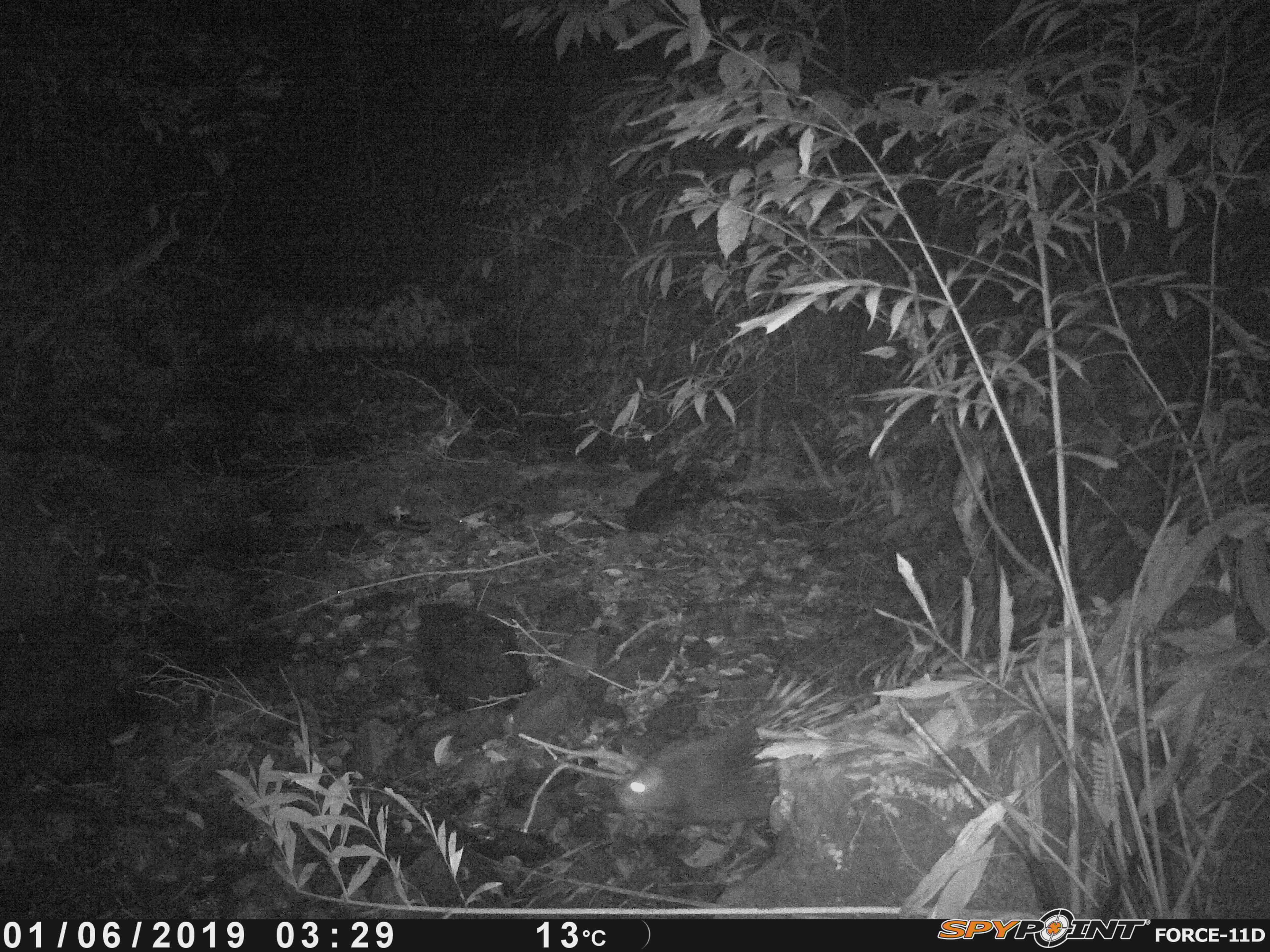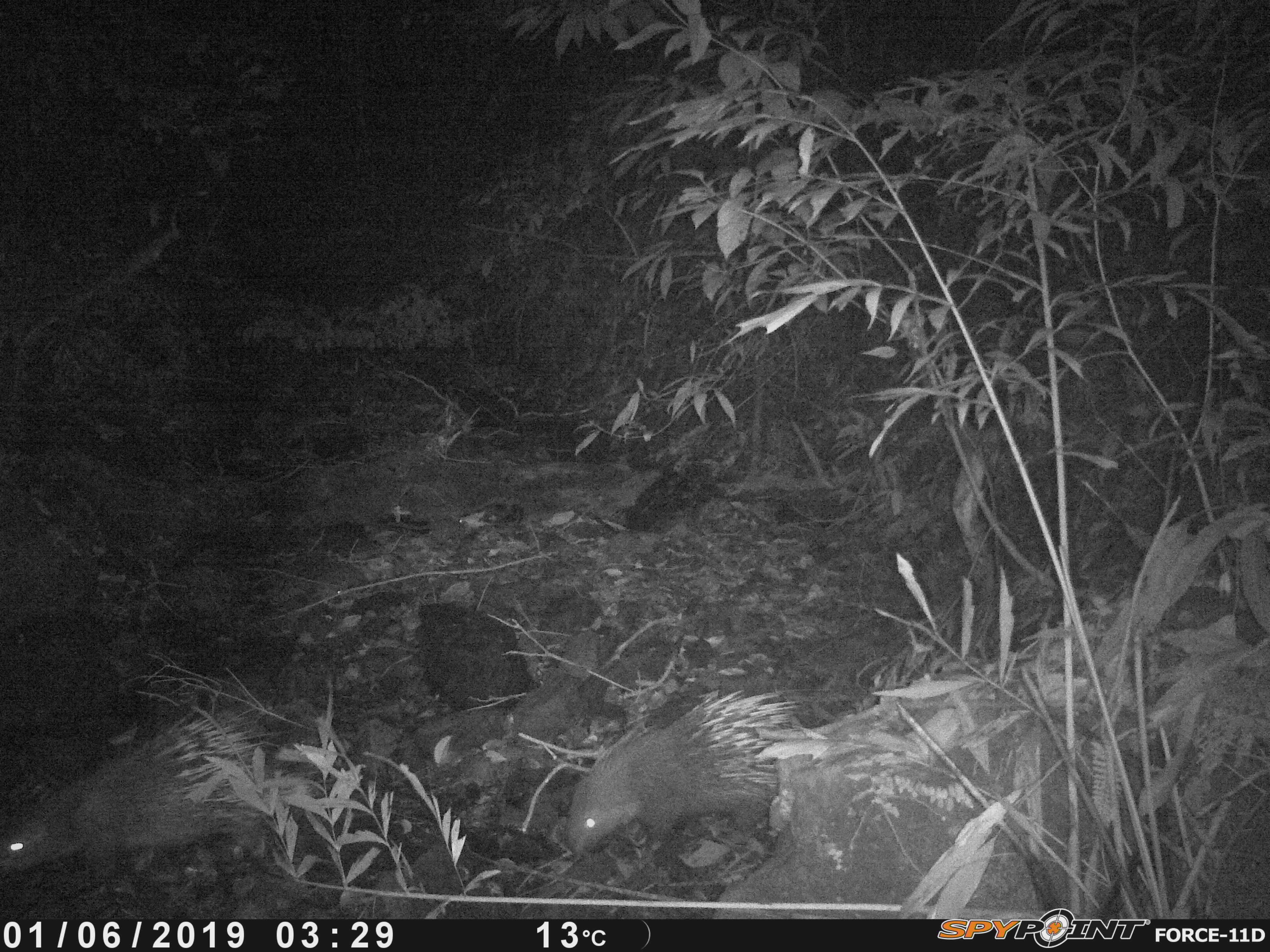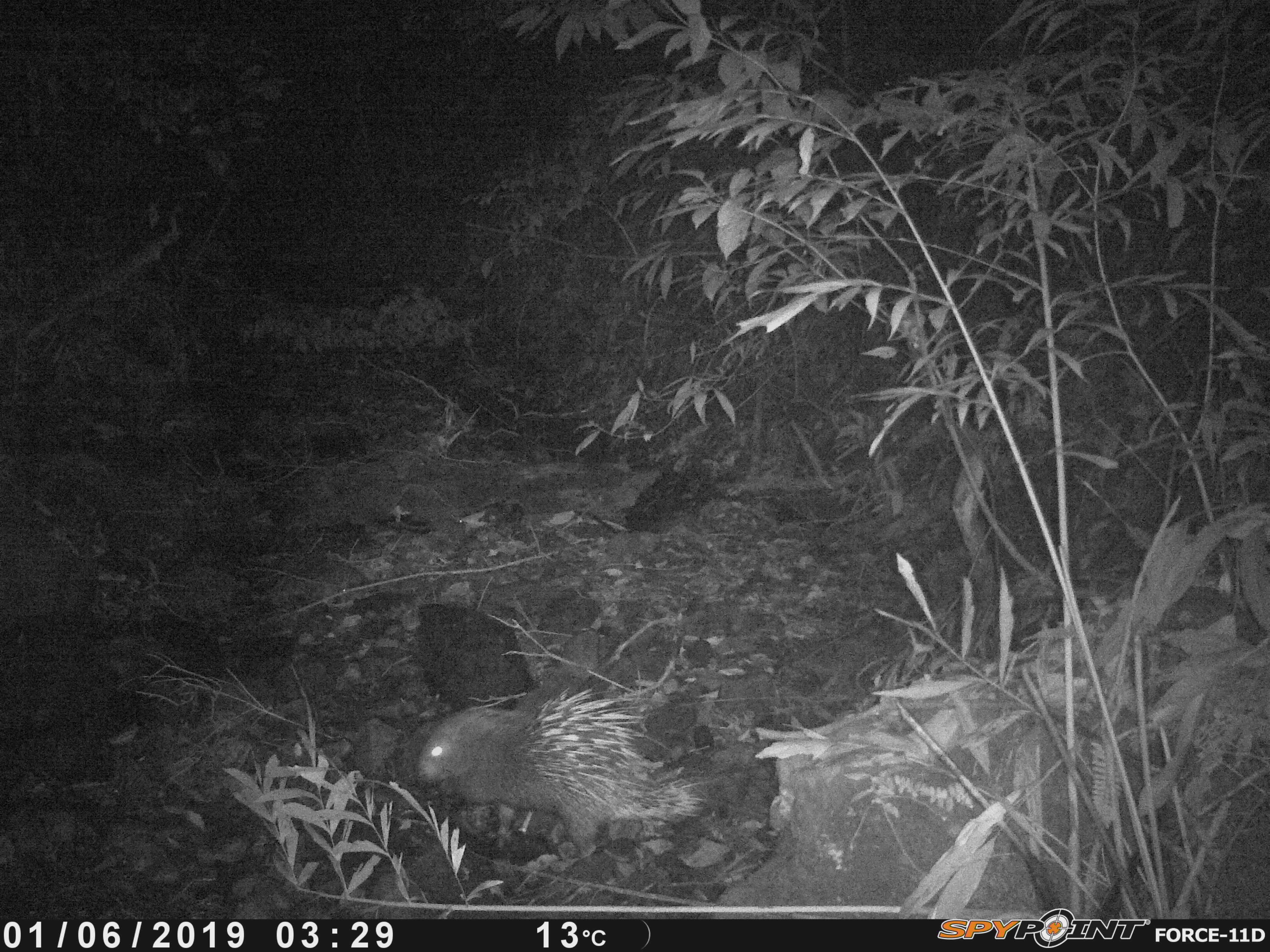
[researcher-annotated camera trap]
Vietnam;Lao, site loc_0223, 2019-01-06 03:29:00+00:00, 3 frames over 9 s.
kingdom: Animalia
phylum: Chordata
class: Mammalia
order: Rodentia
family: Hystricidae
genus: Hystrix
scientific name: Hystrix brachyura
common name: malayan porcupine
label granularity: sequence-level